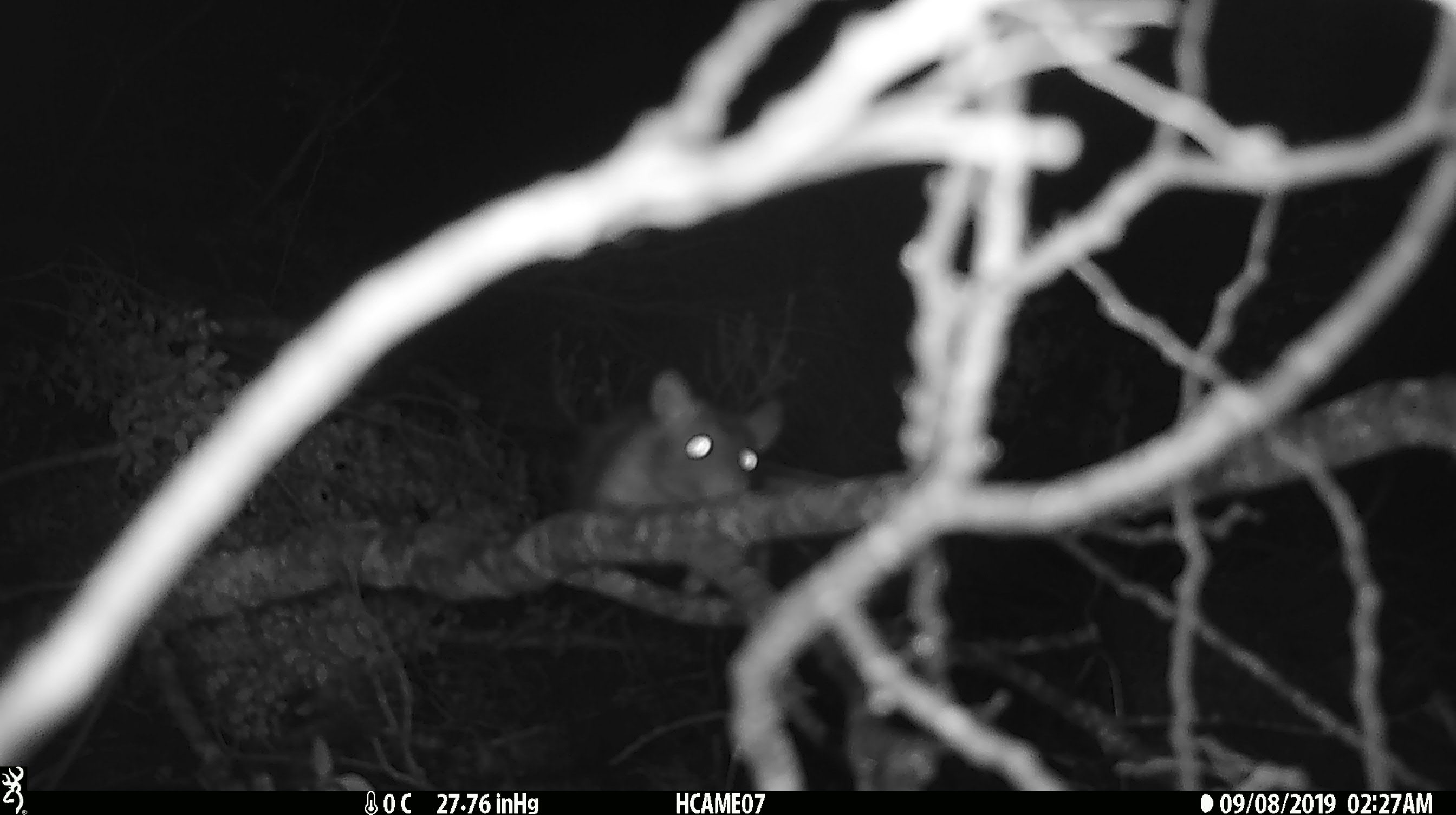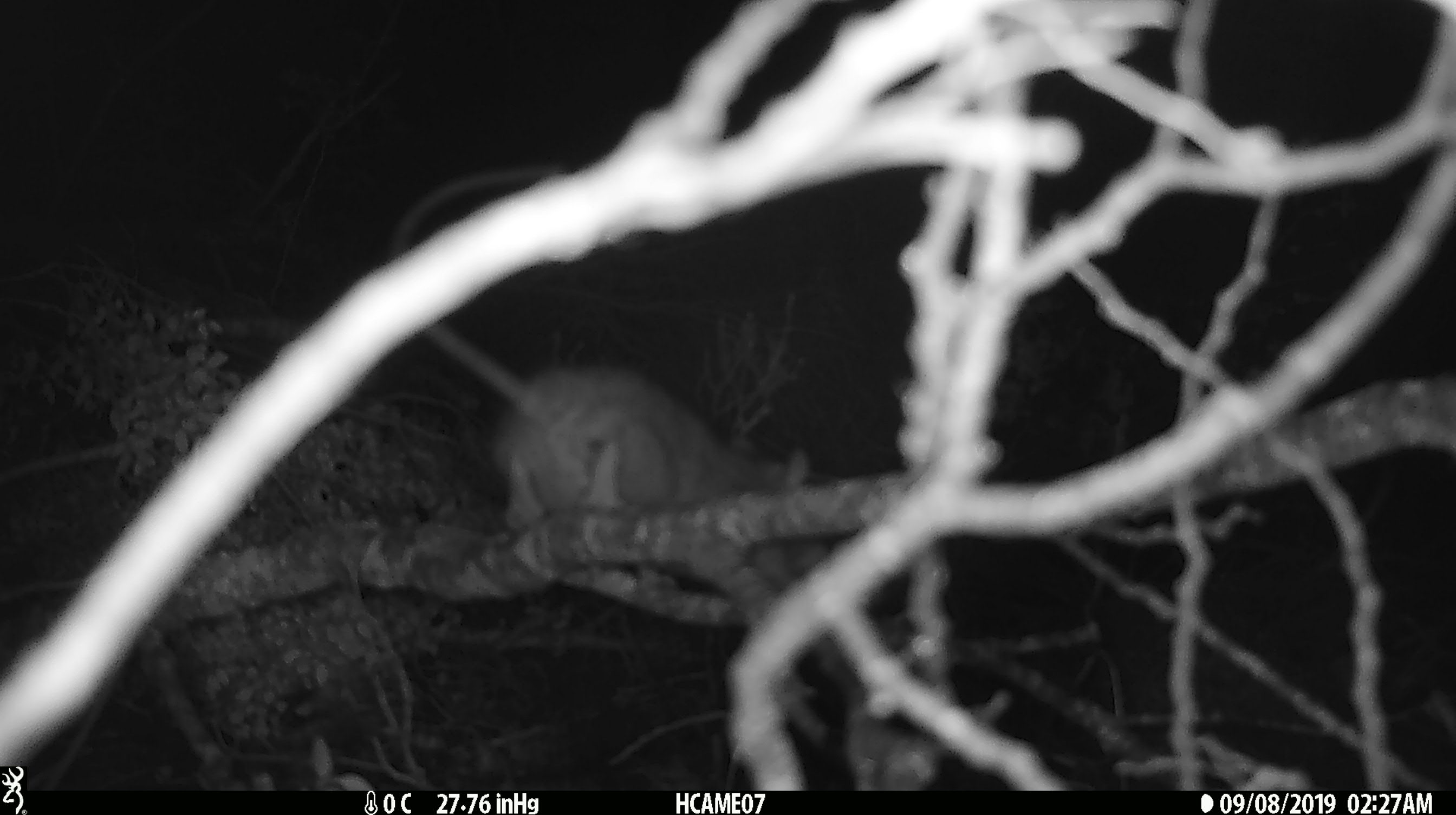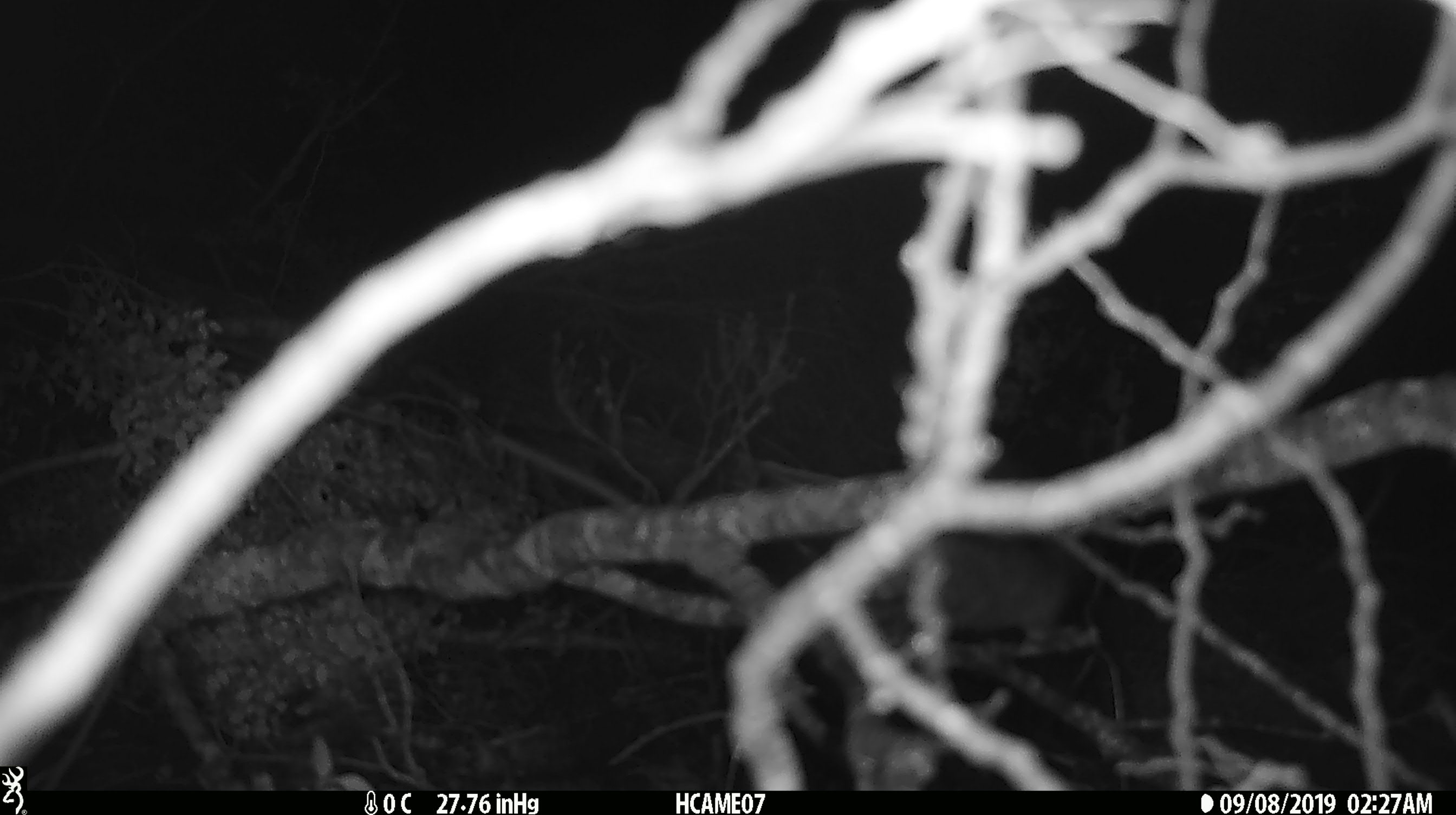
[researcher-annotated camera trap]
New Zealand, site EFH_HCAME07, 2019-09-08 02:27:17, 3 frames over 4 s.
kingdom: Animalia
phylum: Chordata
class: Mammalia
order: Rodentia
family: Muridae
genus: Rattus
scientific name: Rattus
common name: rat